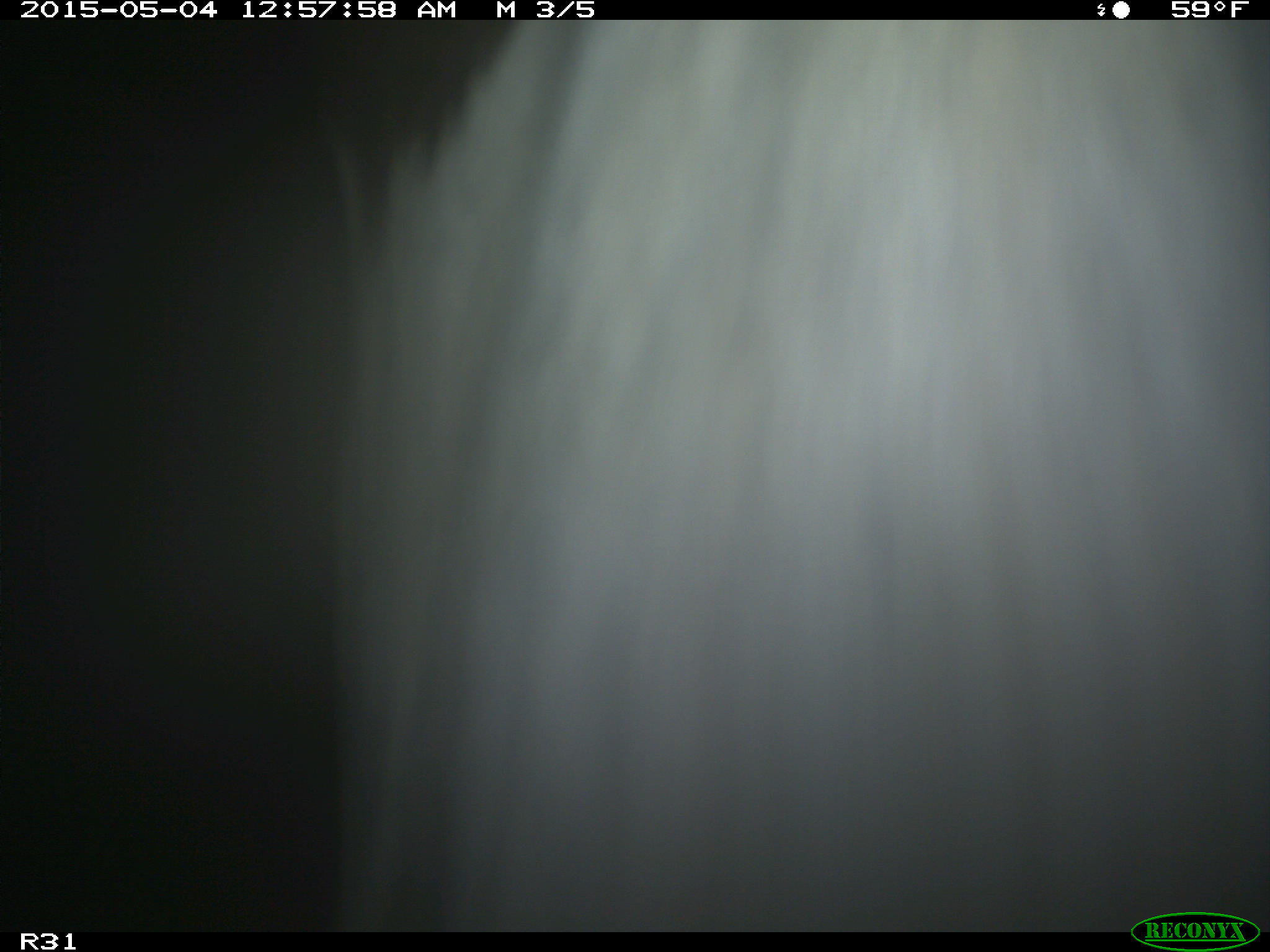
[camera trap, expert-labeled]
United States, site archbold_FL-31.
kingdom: Animalia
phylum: Chordata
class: Mammalia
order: Artiodactyla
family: Bovidae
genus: Bos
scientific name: Bos taurus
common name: domestic cow